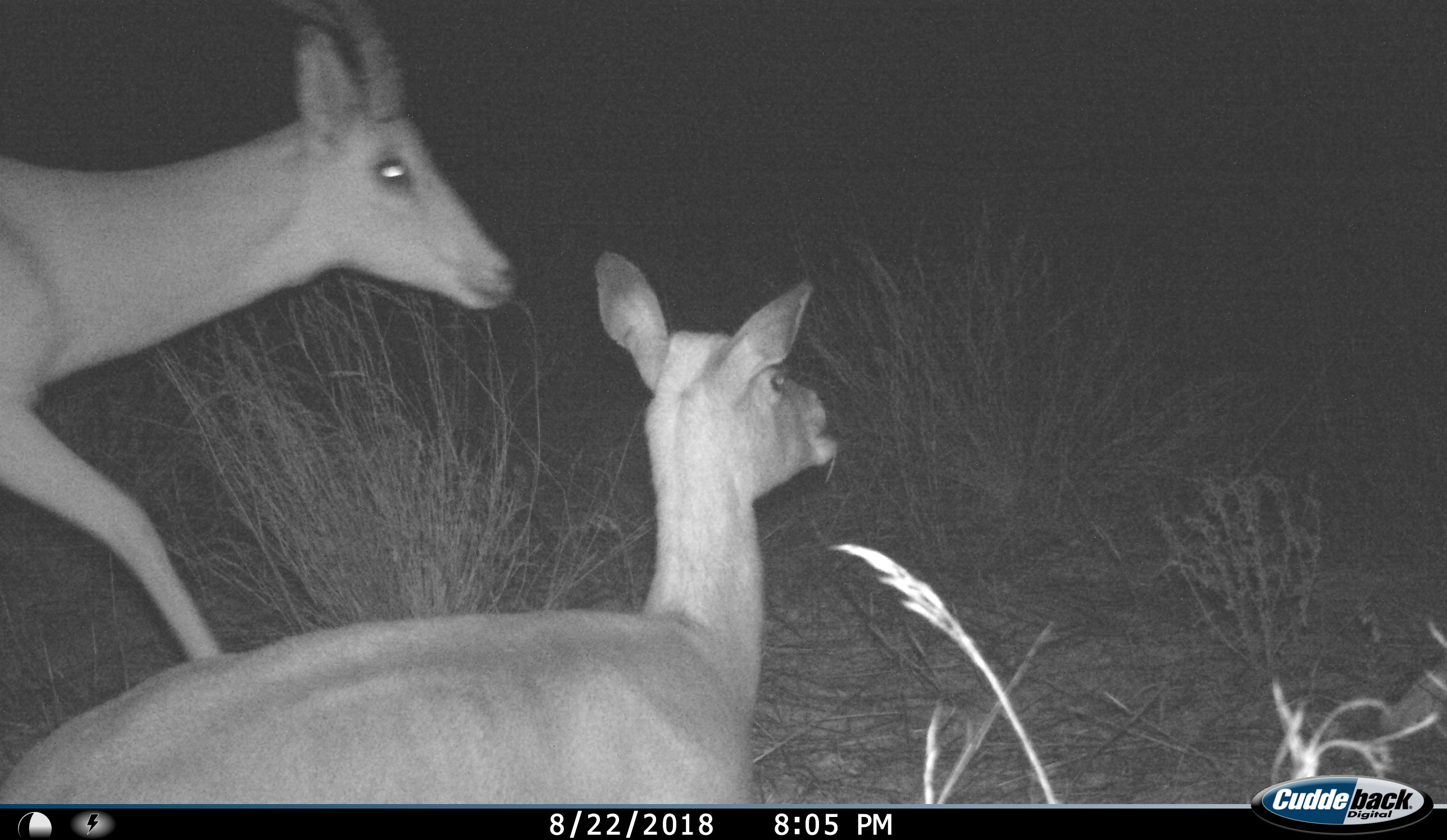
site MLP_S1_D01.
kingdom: Animalia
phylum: Chordata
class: Mammalia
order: Artiodactyla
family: Bovidae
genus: Aepyceros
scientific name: Aepyceros melampus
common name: impala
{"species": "impala (Aepyceros melampus)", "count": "2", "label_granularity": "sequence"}